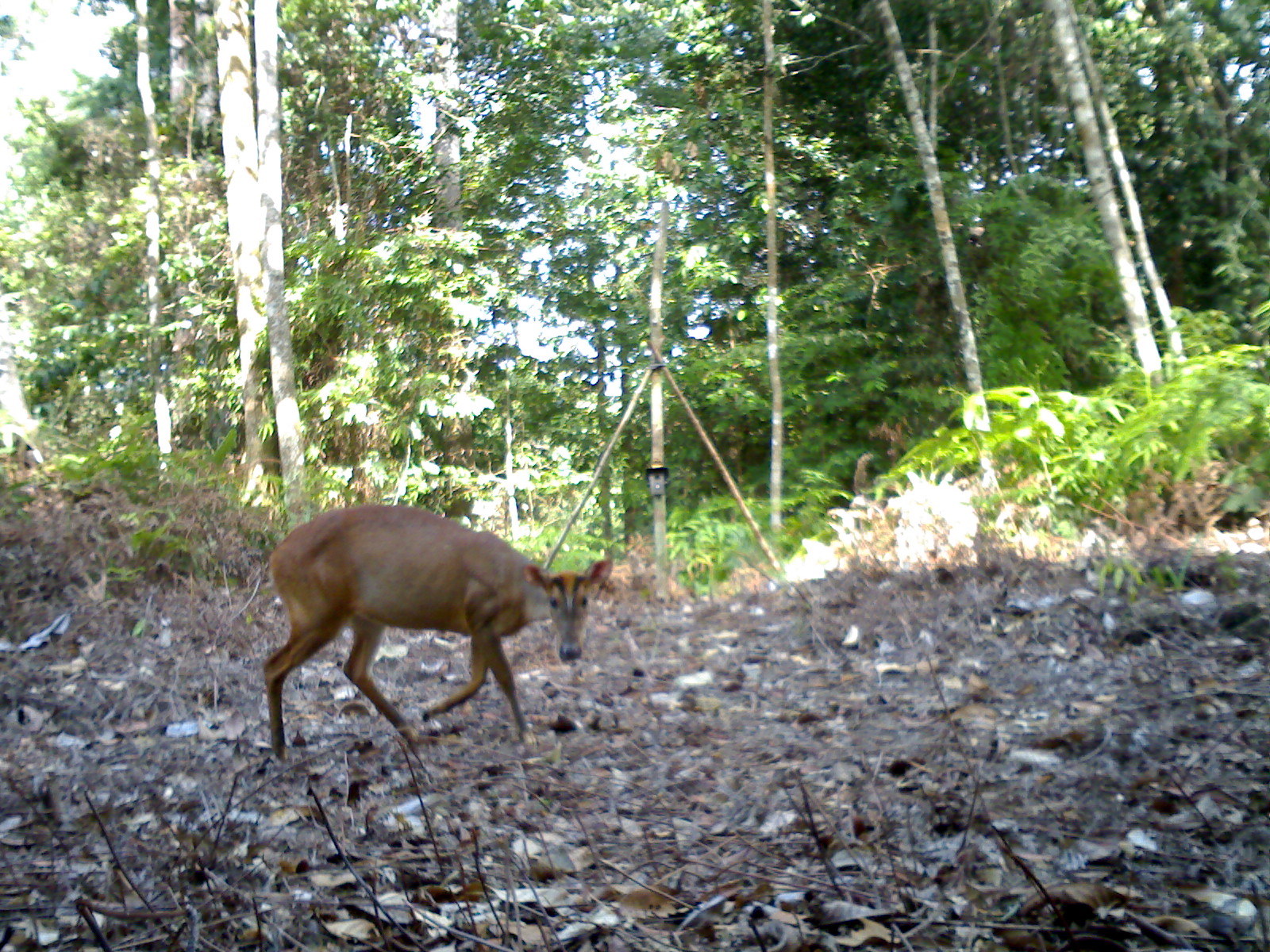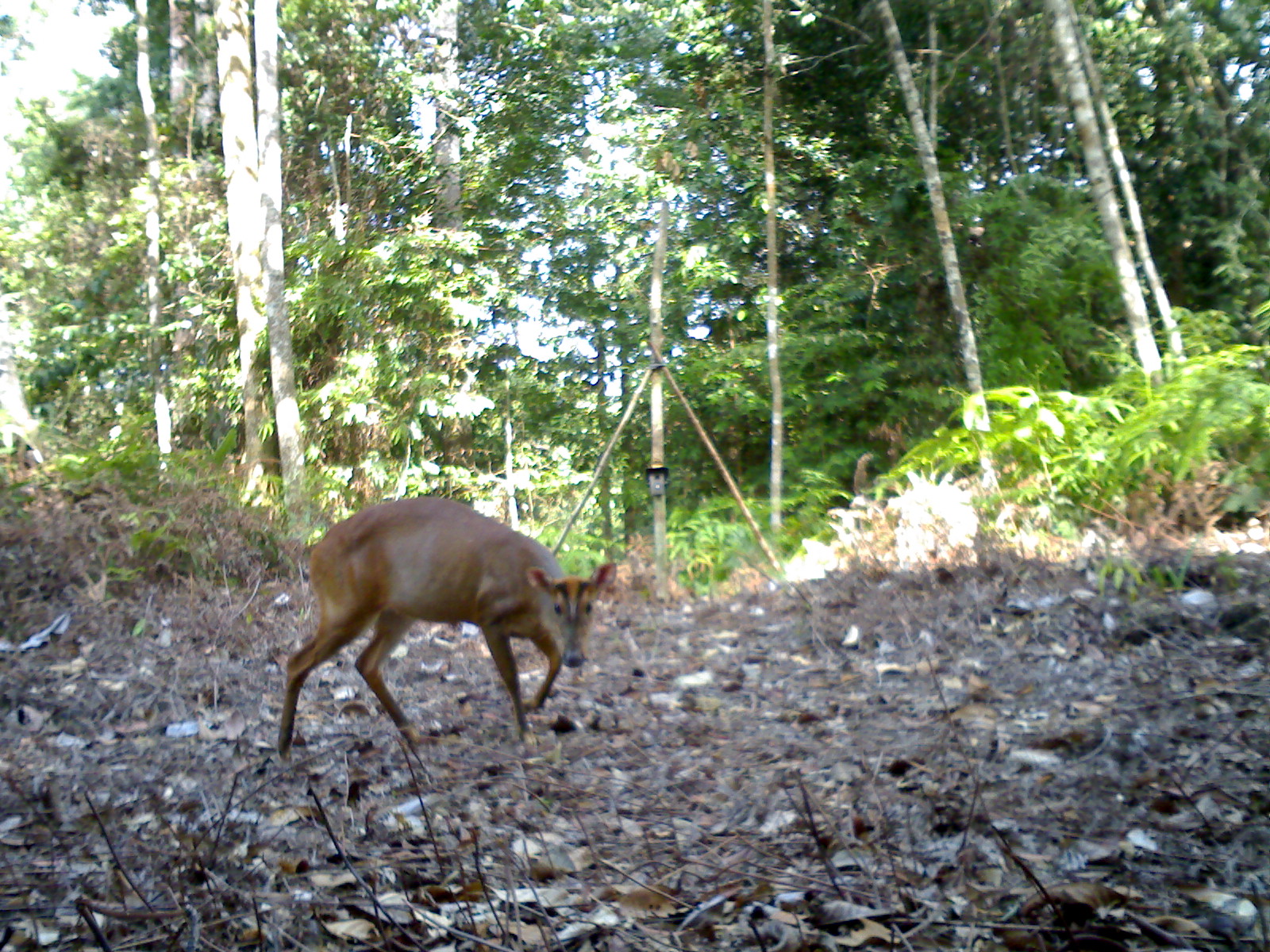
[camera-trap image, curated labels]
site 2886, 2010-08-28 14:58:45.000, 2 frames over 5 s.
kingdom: Animalia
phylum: Chordata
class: Mammalia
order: Artiodactyla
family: Cervidae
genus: Muntiacus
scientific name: Muntiacus muntjak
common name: southern red muntjac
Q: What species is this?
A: Muntiacus muntjak (southern red muntjac).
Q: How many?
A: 1.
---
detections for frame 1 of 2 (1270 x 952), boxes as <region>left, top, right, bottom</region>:
muntiacus muntjak: <region>260, 500, 613, 762</region>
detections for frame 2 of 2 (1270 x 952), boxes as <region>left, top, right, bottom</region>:
muntiacus muntjak: <region>274, 495, 616, 761</region>